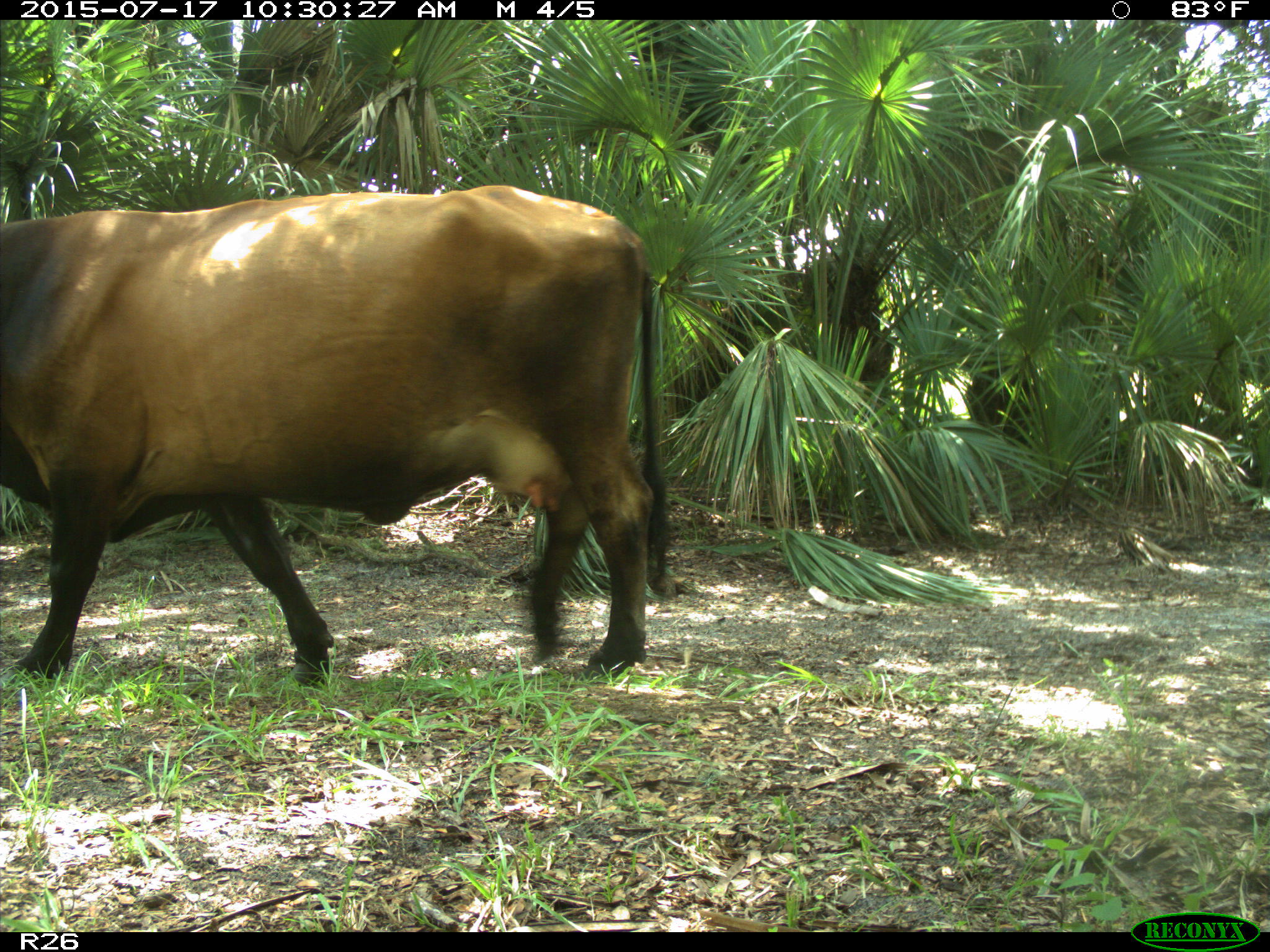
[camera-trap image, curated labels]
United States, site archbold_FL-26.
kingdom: Animalia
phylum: Chordata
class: Mammalia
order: Artiodactyla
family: Bovidae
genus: Bos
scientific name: Bos taurus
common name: domestic cow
Bos taurus (domestic cow).